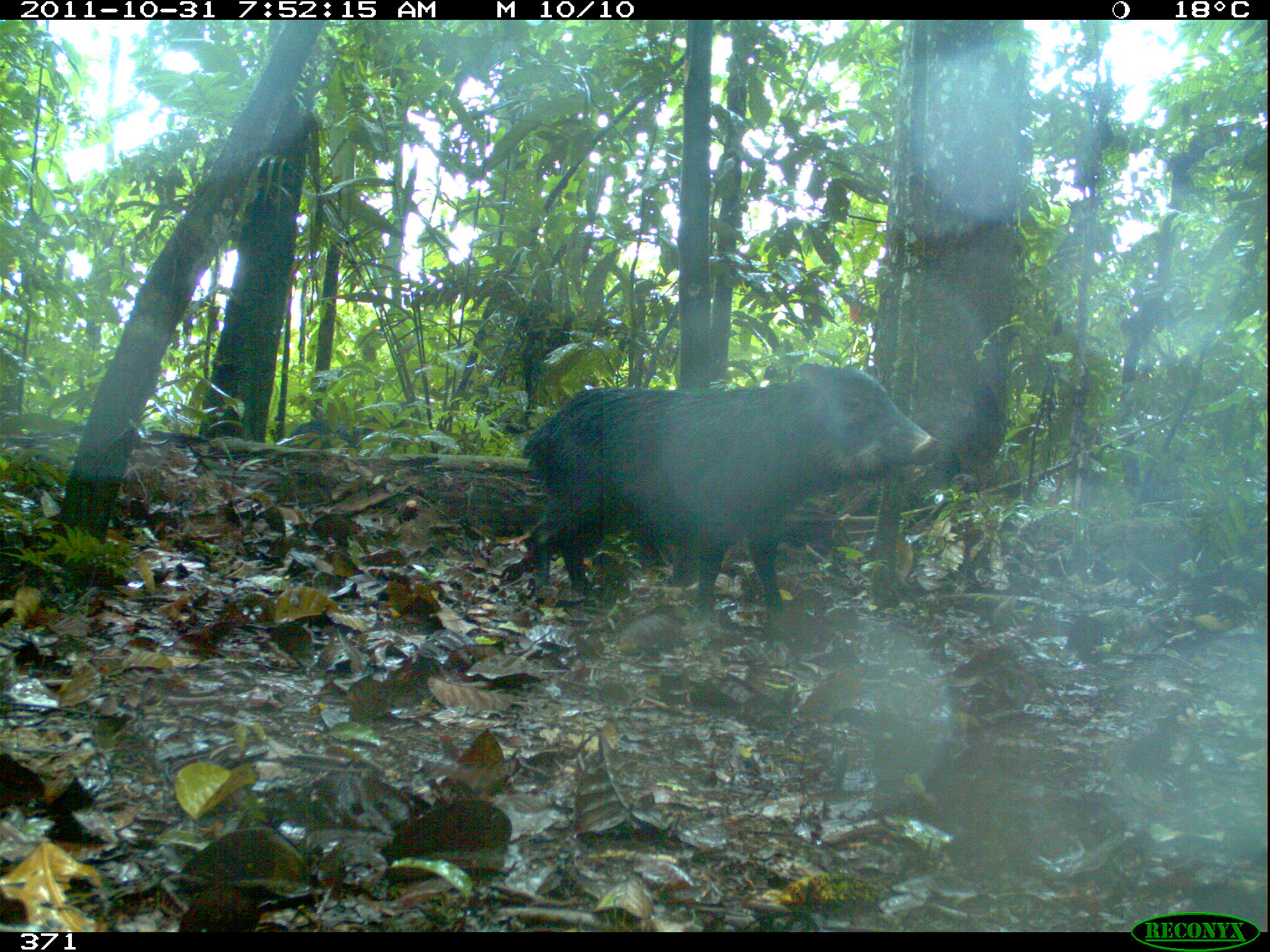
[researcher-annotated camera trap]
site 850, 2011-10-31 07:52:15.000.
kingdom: Animalia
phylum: Chordata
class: Mammalia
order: Artiodactyla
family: Tayassuidae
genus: Tayassu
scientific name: Tayassu pecari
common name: white-lipped peccary